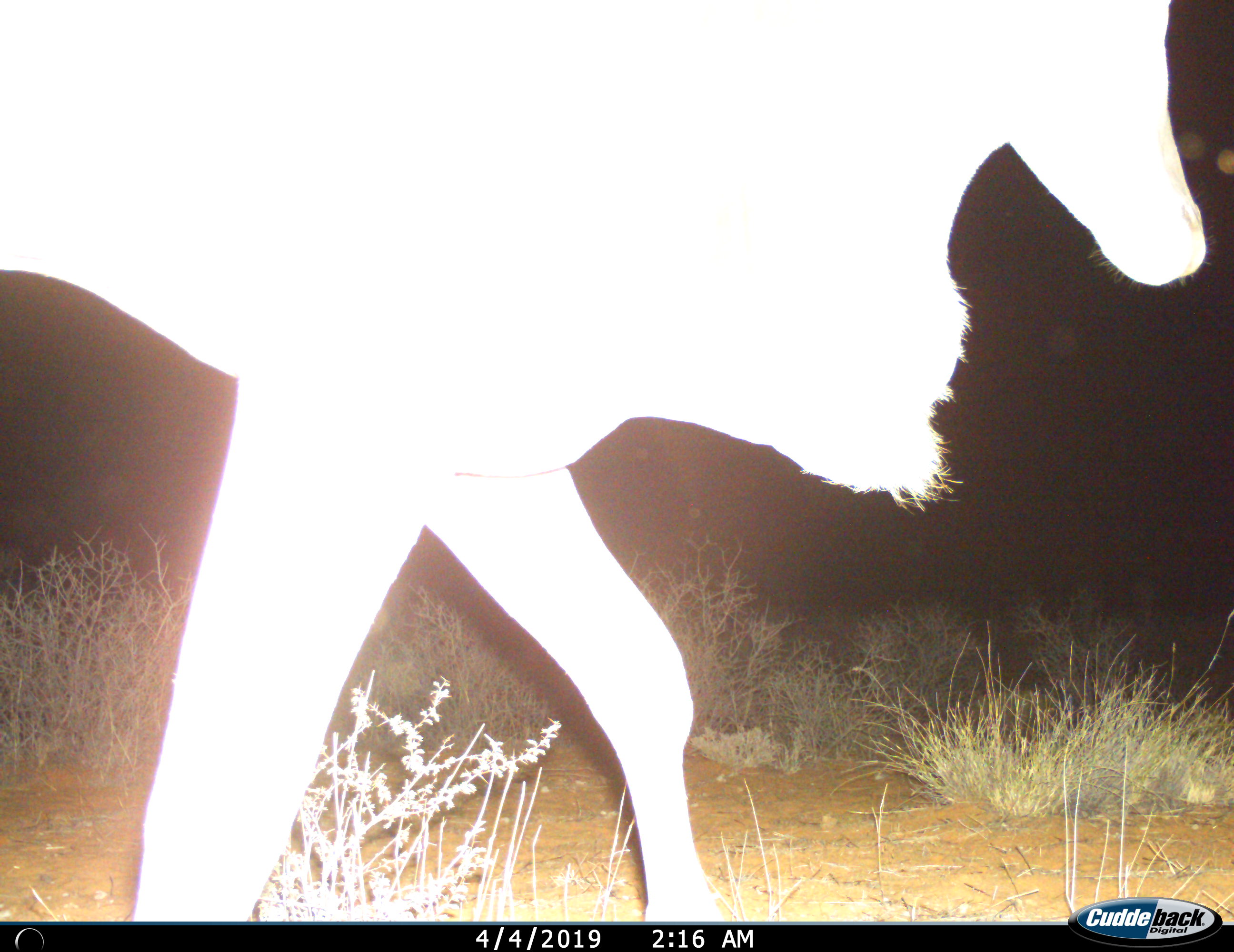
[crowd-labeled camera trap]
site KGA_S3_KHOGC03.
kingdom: Animalia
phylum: Chordata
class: Mammalia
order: Artiodactyla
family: Bovidae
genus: Tragelaphus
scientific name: Tragelaphus oryx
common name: eland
Eland (Tragelaphus oryx), count 1. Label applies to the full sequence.